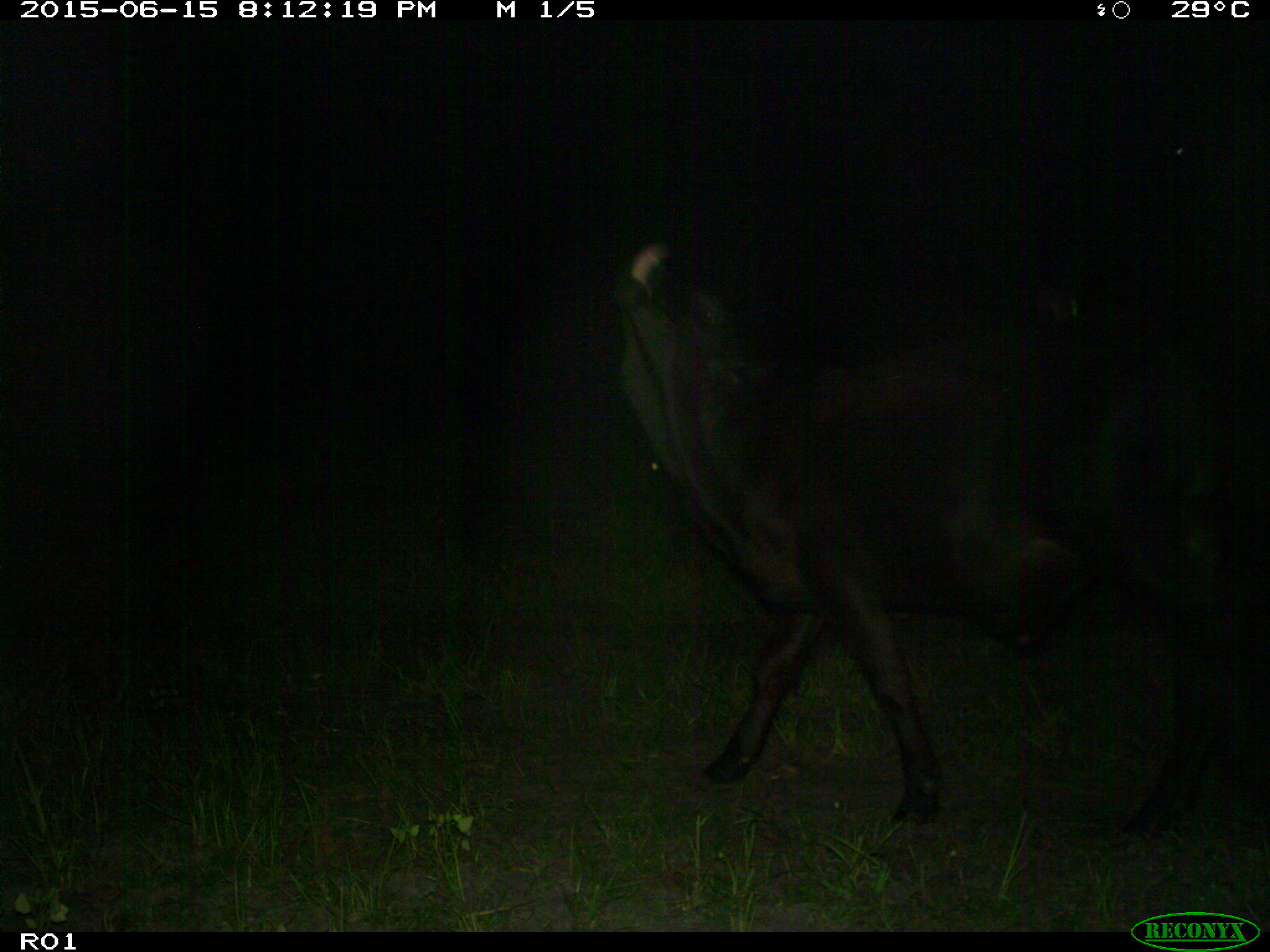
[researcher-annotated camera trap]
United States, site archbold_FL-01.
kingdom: Animalia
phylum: Chordata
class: Mammalia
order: Artiodactyla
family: Bovidae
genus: Bos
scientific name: Bos taurus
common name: domestic cow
Bos taurus (domestic cow).